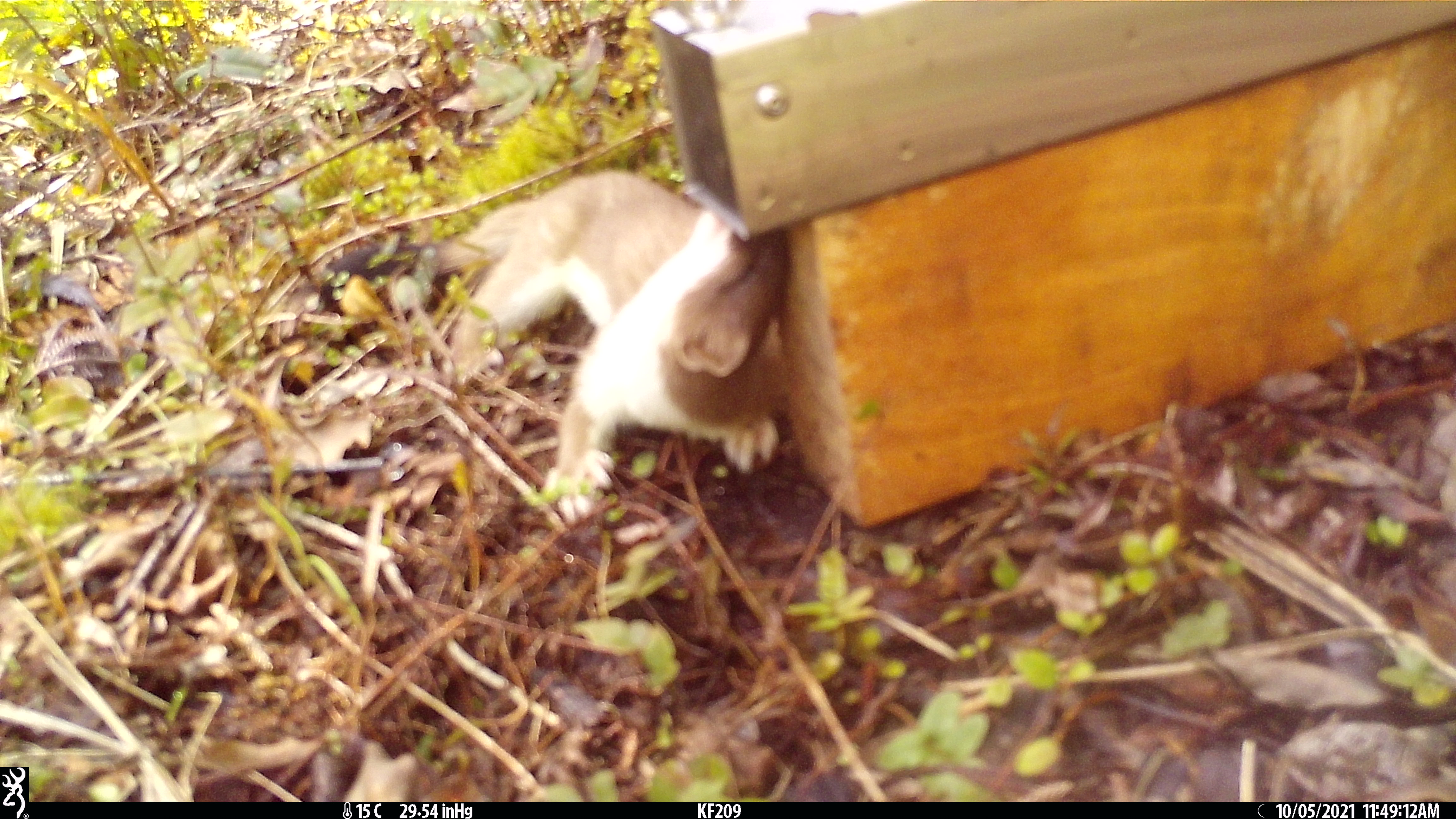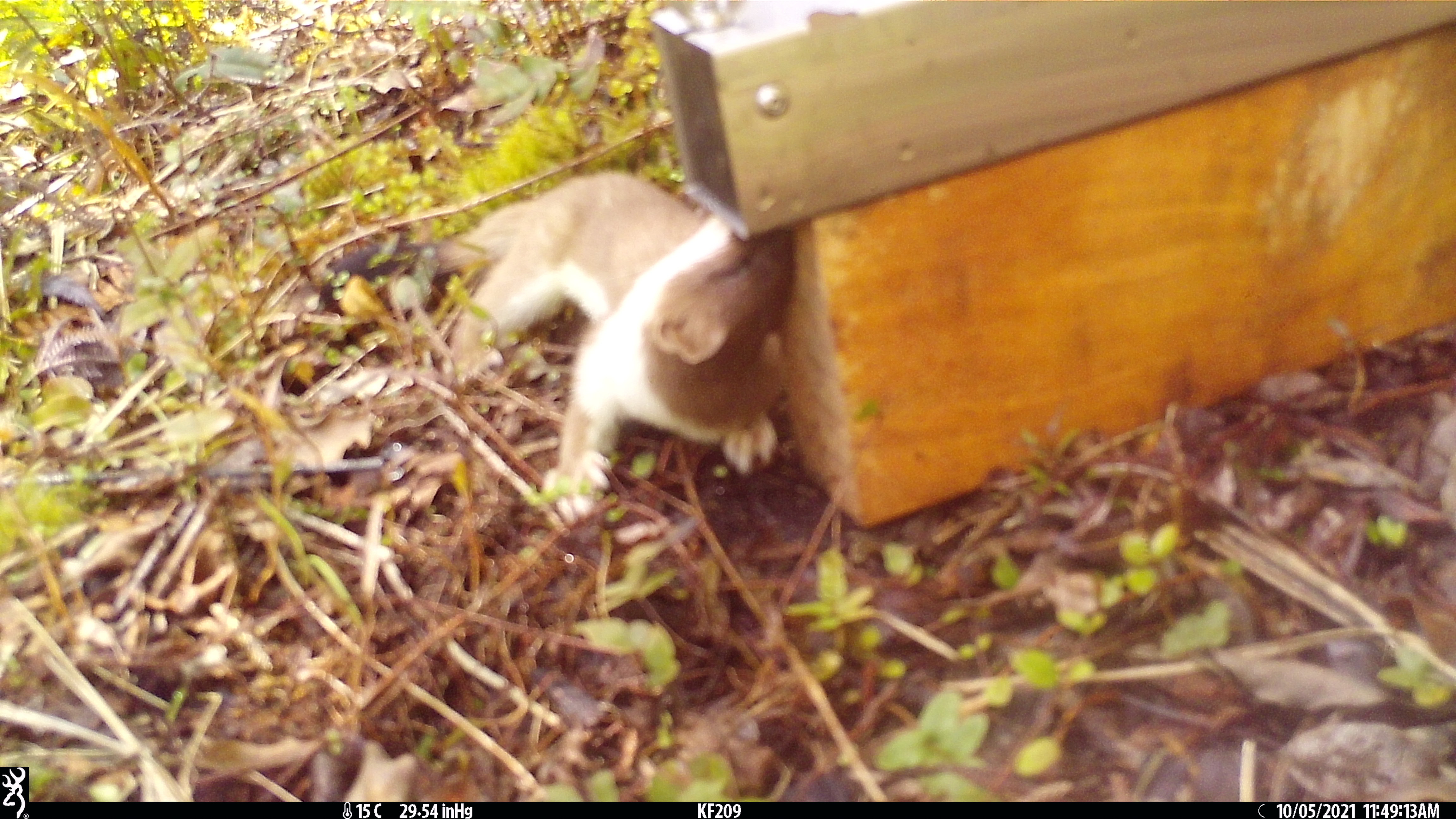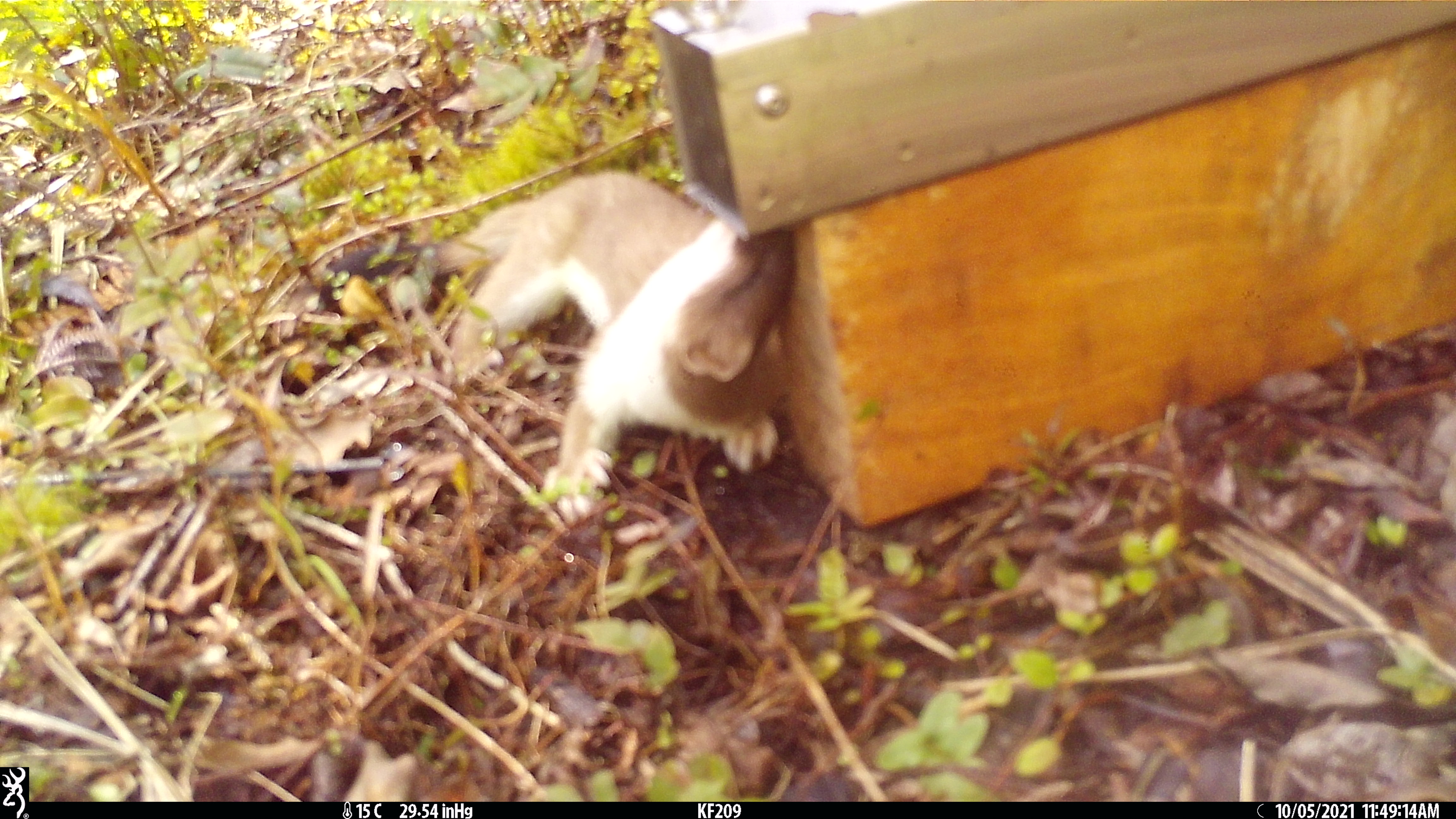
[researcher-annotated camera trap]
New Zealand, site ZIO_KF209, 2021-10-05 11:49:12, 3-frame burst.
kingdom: Animalia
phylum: Chordata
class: Mammalia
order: Carnivora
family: Mustelidae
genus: Mustela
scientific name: Mustela erminea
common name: stoat